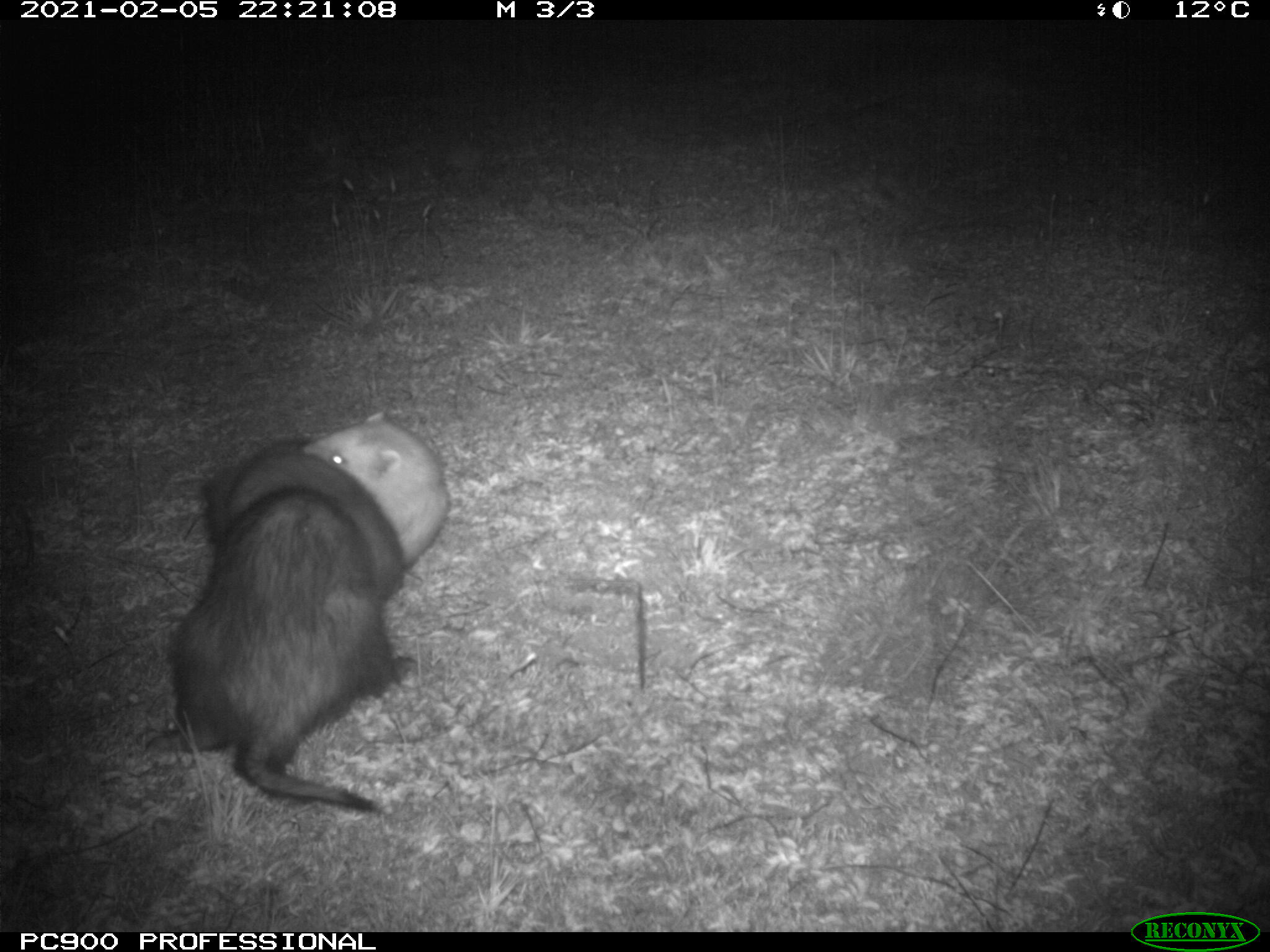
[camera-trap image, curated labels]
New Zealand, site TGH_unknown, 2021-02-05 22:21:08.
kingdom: Animalia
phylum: Chordata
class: Mammalia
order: Carnivora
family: Mustelidae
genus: Mustela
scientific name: Mustela furo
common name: ferret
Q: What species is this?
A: Ferret (Mustela furo).